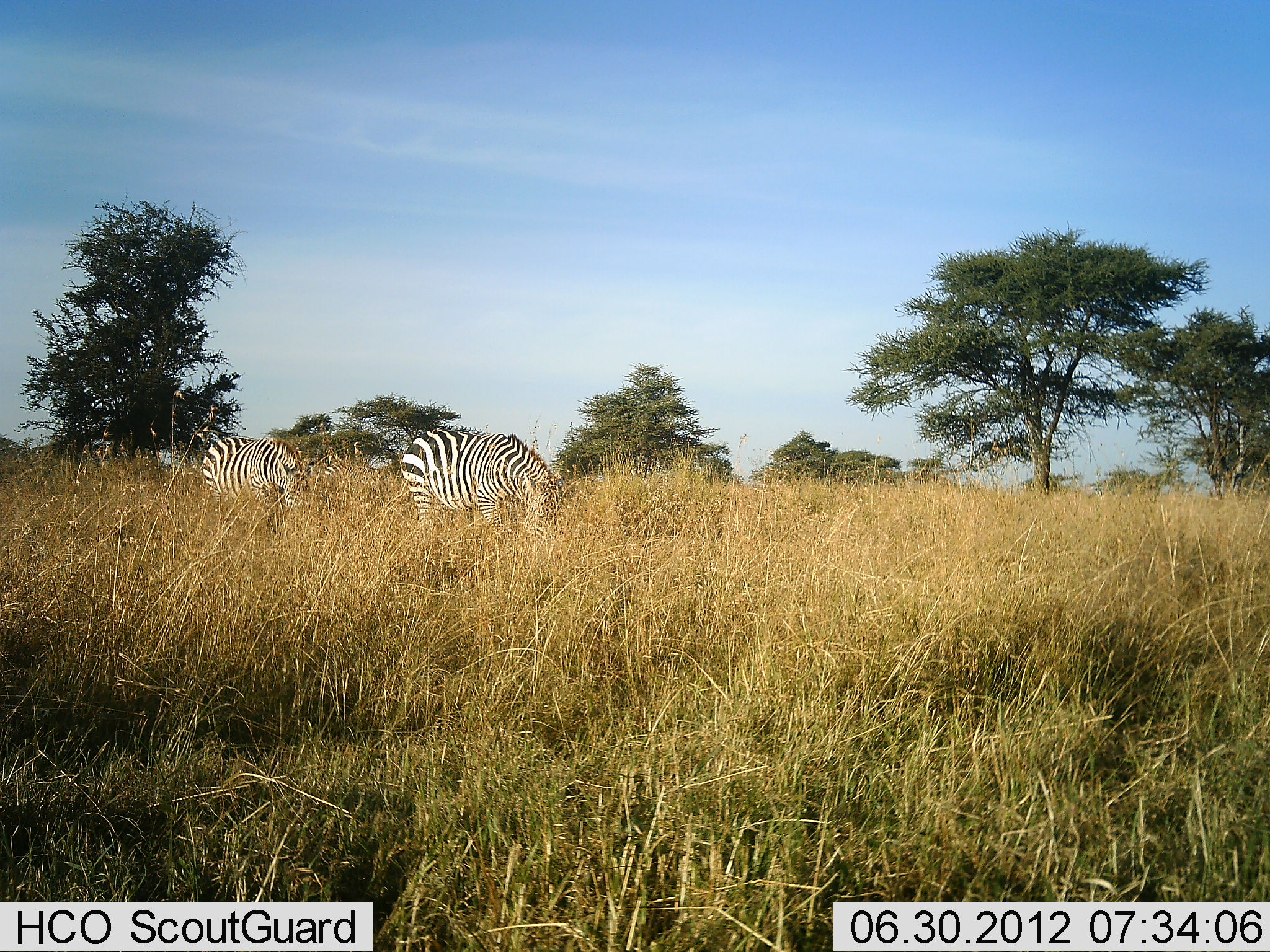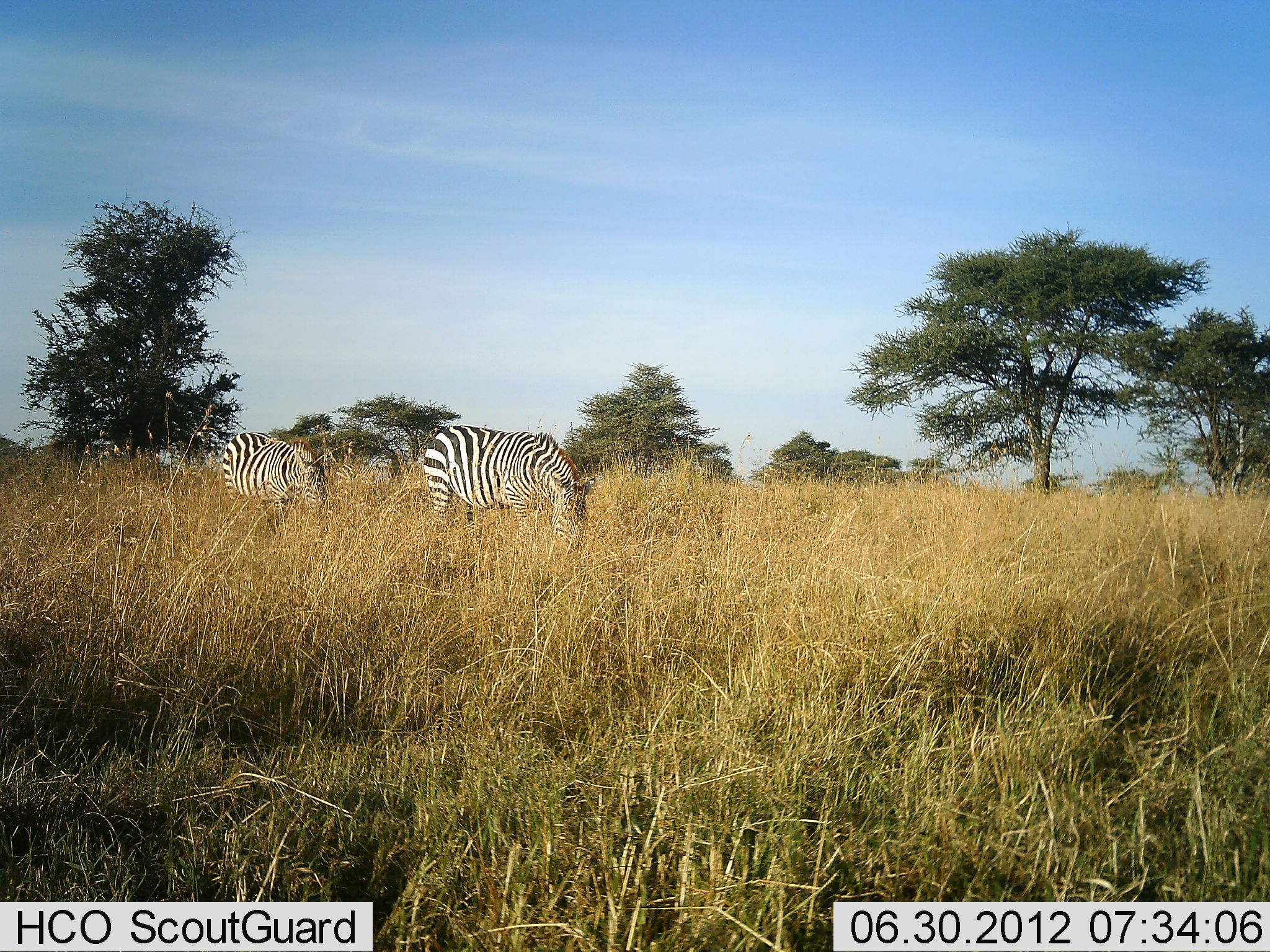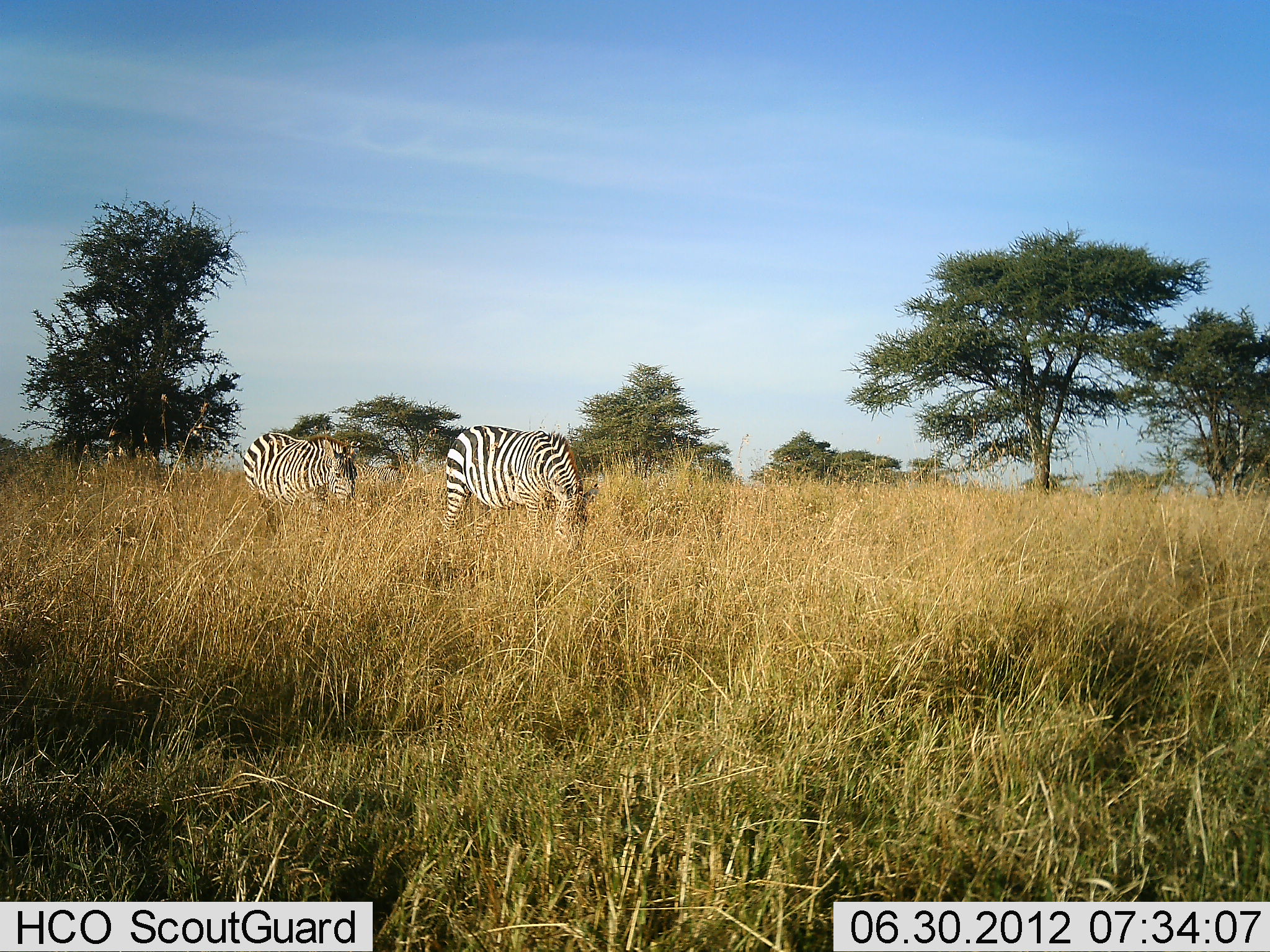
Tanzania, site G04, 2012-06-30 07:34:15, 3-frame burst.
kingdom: Animalia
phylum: Chordata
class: Mammalia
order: Perissodactyla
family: Equidae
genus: Equus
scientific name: Equus quagga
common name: plains zebra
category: zebra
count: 2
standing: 0%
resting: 0%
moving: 50%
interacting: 0%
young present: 0%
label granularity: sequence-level